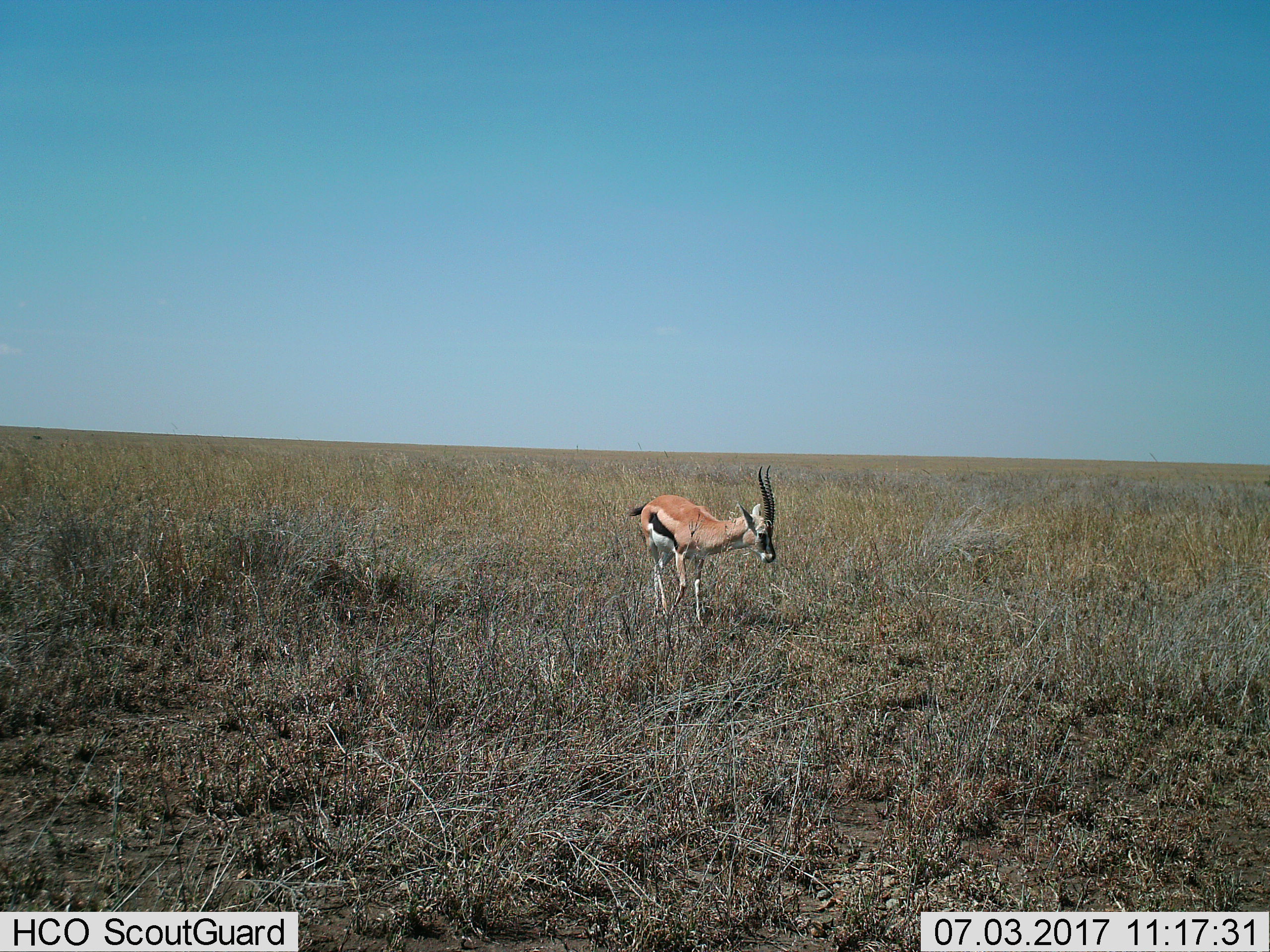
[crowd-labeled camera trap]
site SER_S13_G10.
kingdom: Animalia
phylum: Chordata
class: Mammalia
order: Artiodactyla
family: Bovidae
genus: Eudorcas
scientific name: Eudorcas thomsonii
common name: thomson's gazelle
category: gazellethomsons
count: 1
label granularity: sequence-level